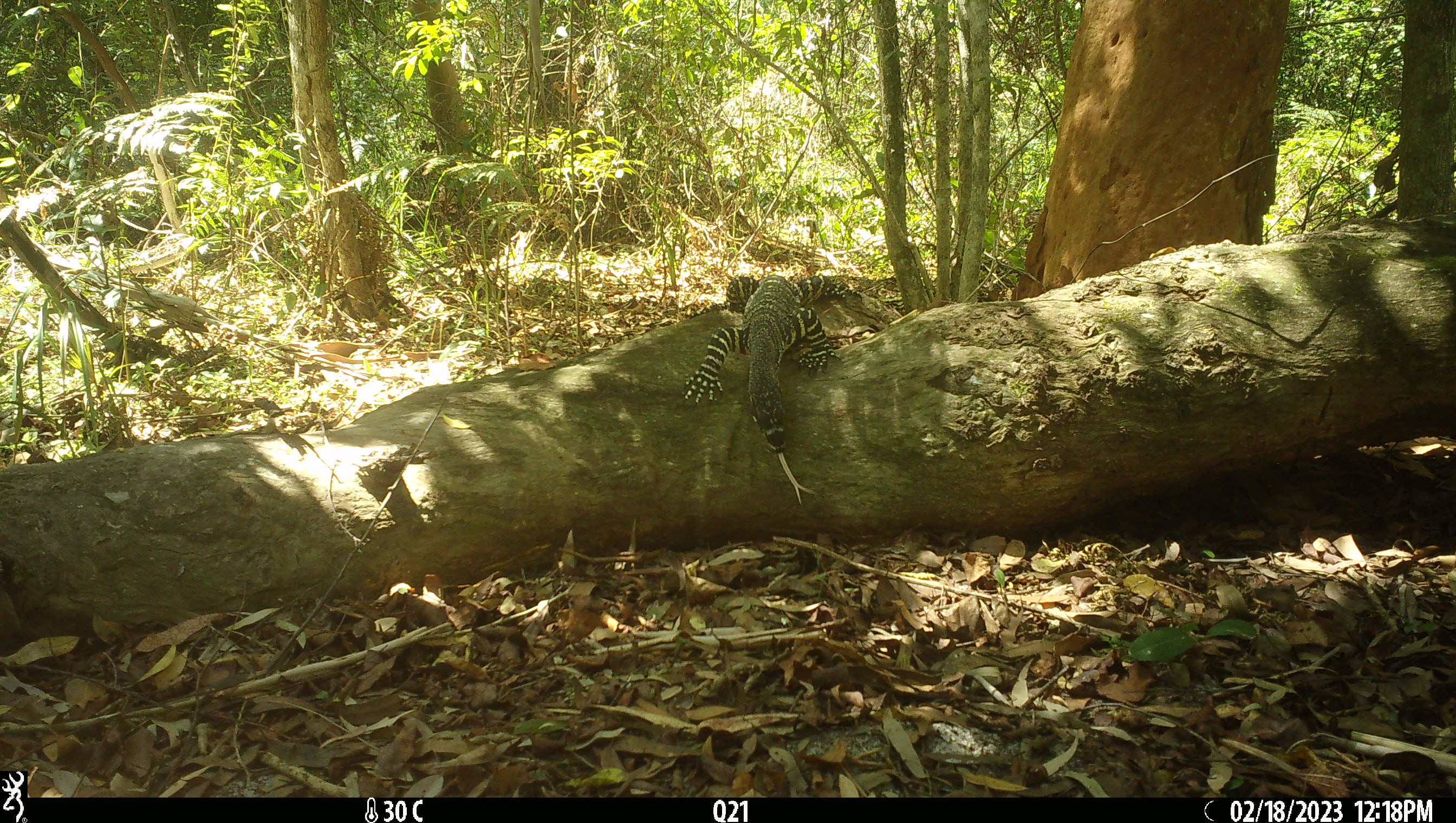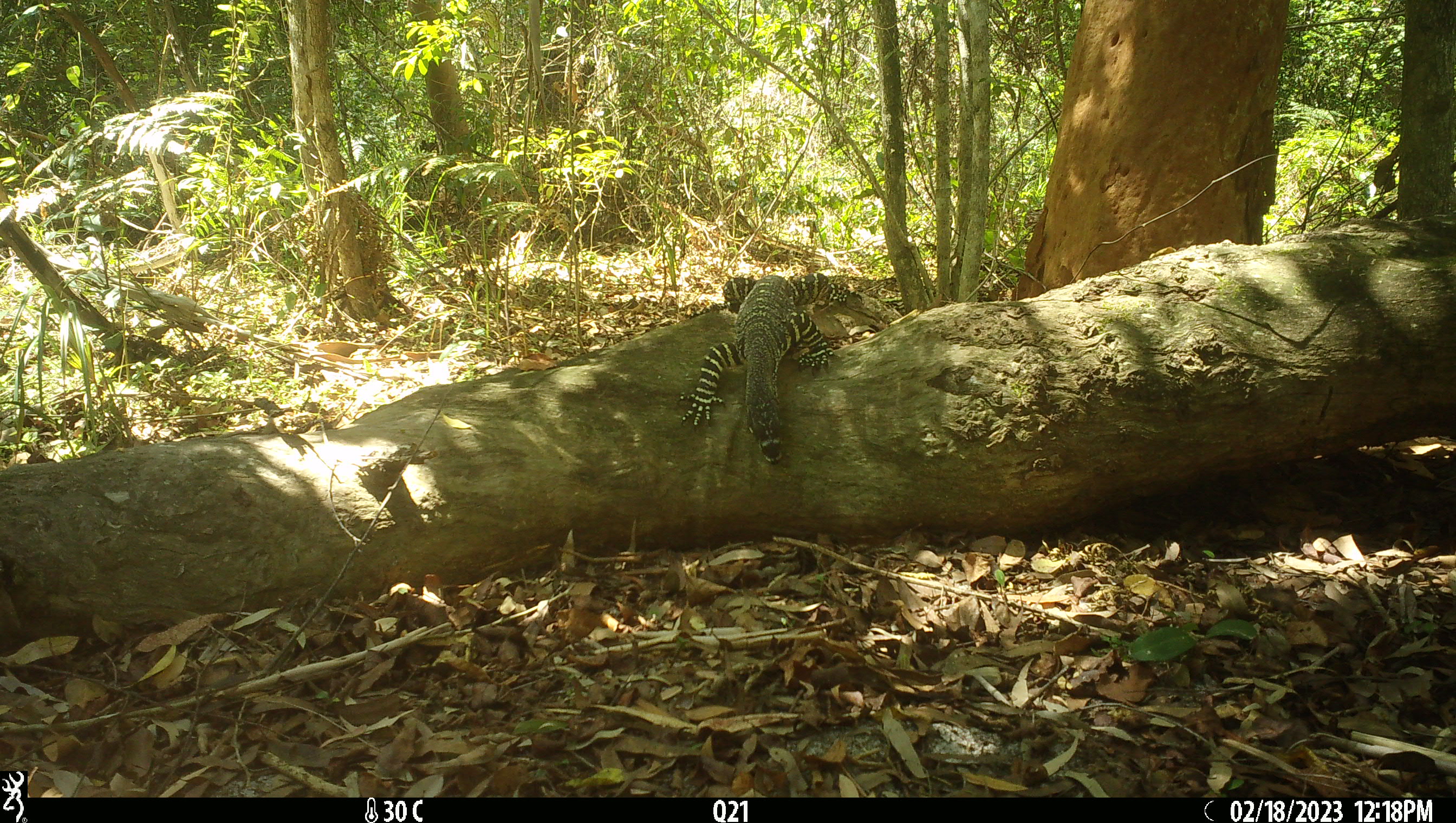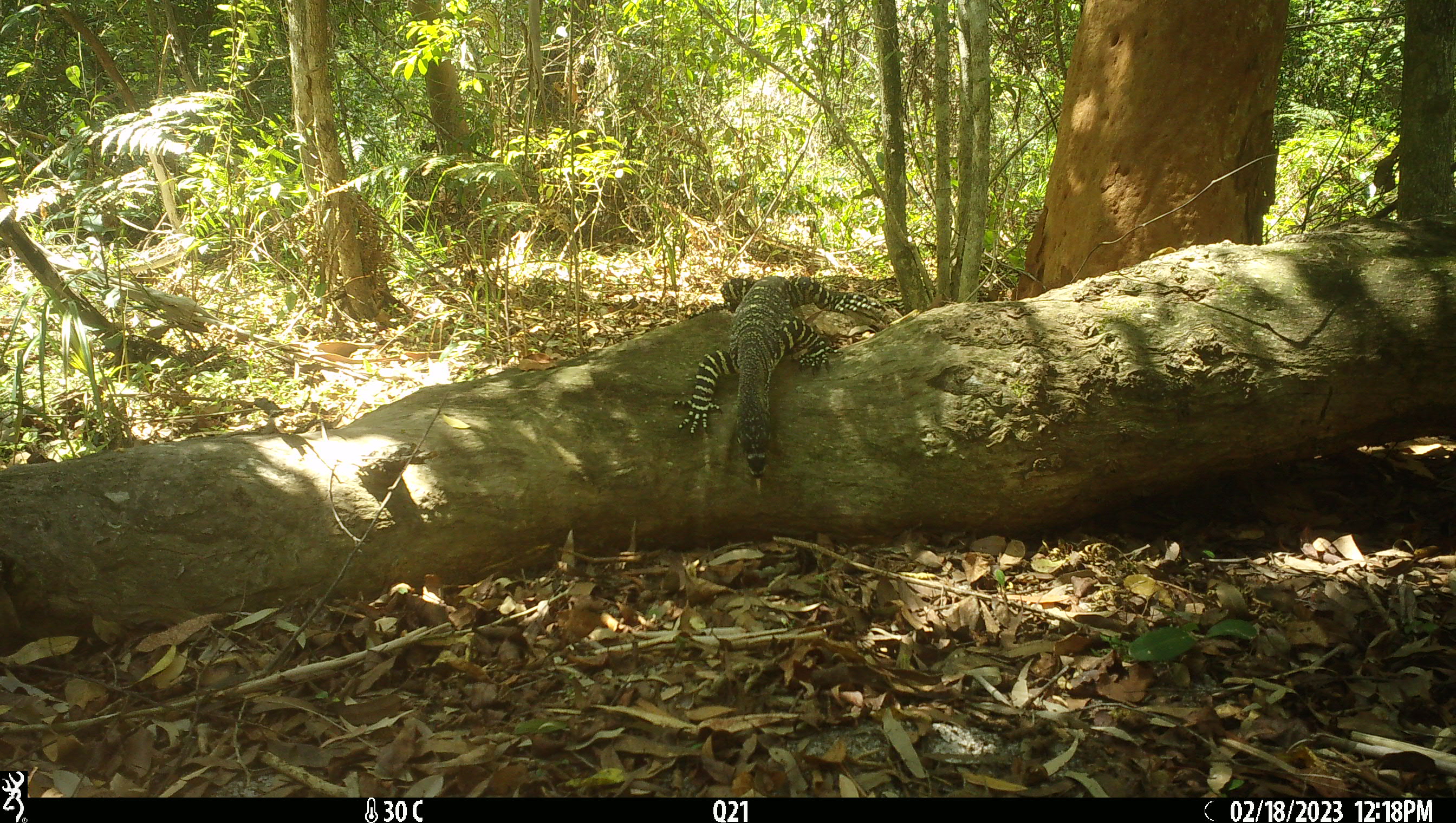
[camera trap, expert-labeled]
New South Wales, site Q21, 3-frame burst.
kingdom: Animalia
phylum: Chordata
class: Reptilia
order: Squamata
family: Varanidae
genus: Varanus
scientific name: Varanus varius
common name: lace monitor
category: goanna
Goanna (lace monitor) (Varanus varius).